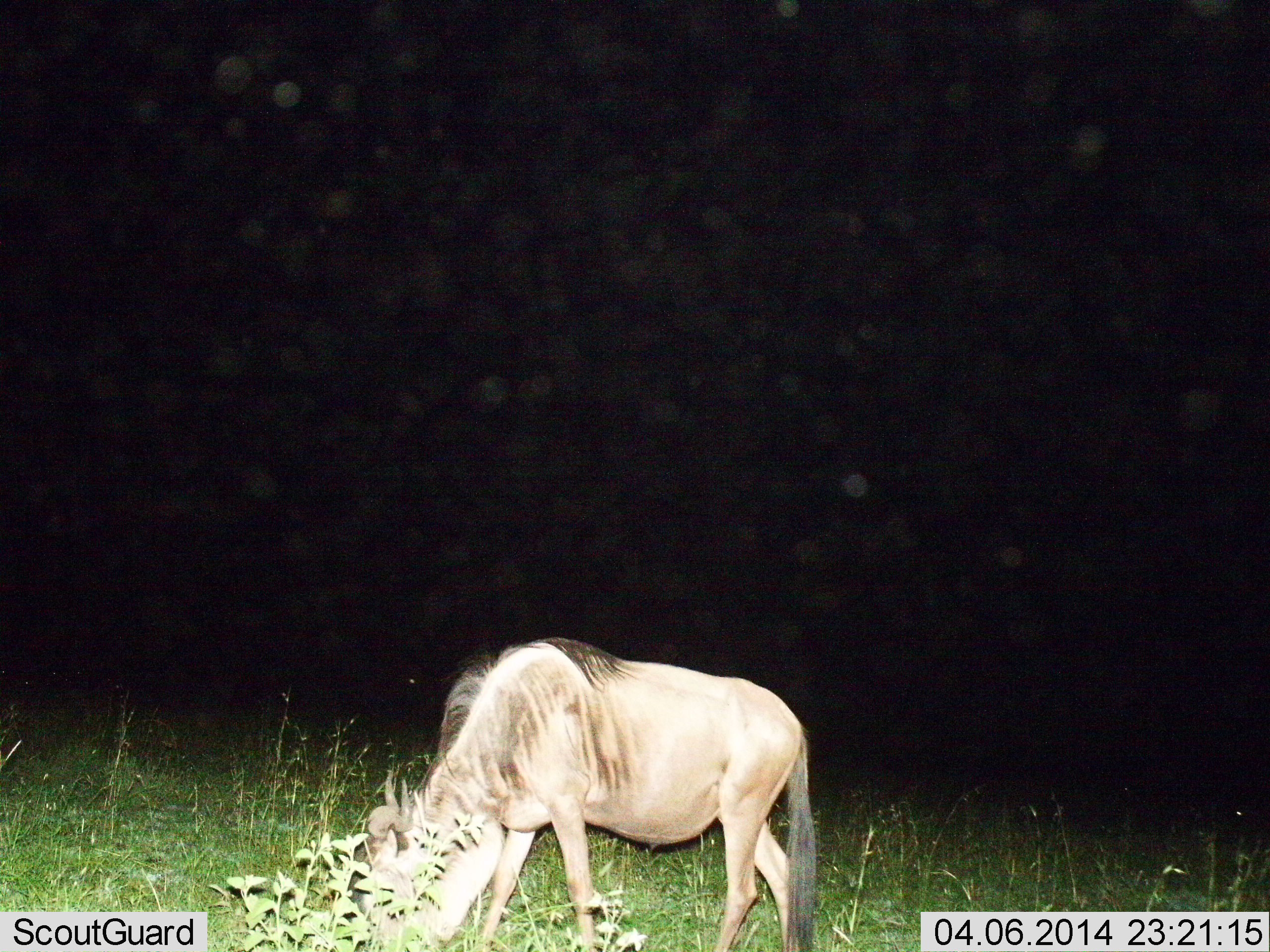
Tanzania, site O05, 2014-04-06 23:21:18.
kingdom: Animalia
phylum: Chordata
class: Mammalia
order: Artiodactyla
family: Bovidae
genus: Connochaetes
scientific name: Connochaetes taurinus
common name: blue wildebeest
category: wildebeest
Wildebeest (blue wildebeest) (Connochaetes taurinus), count 1. Behavior (volunteer vote fractions): standing 36%, resting 2%, moving 7%, interacting 0%. Young present (vote fraction): 0%. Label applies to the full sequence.